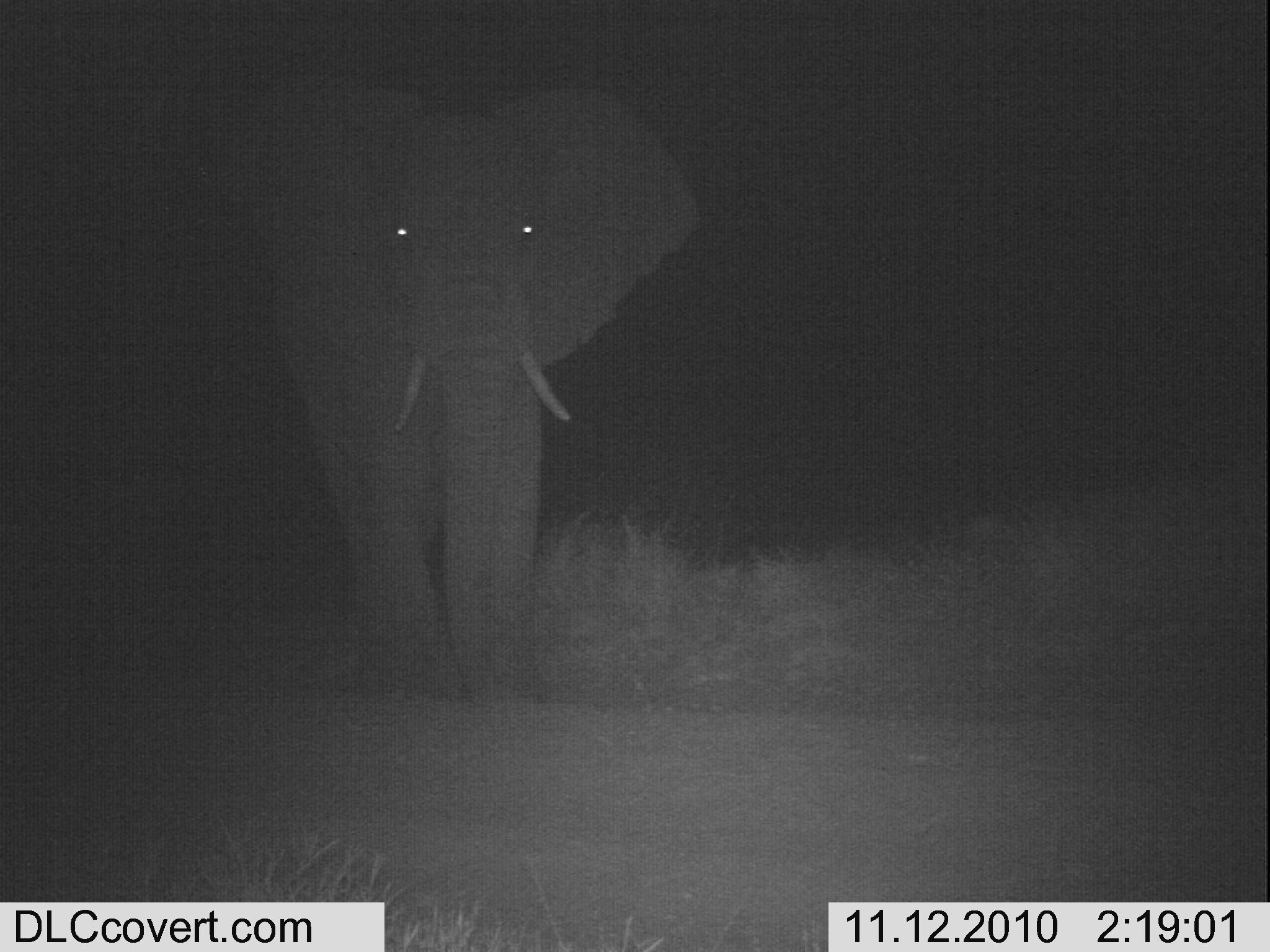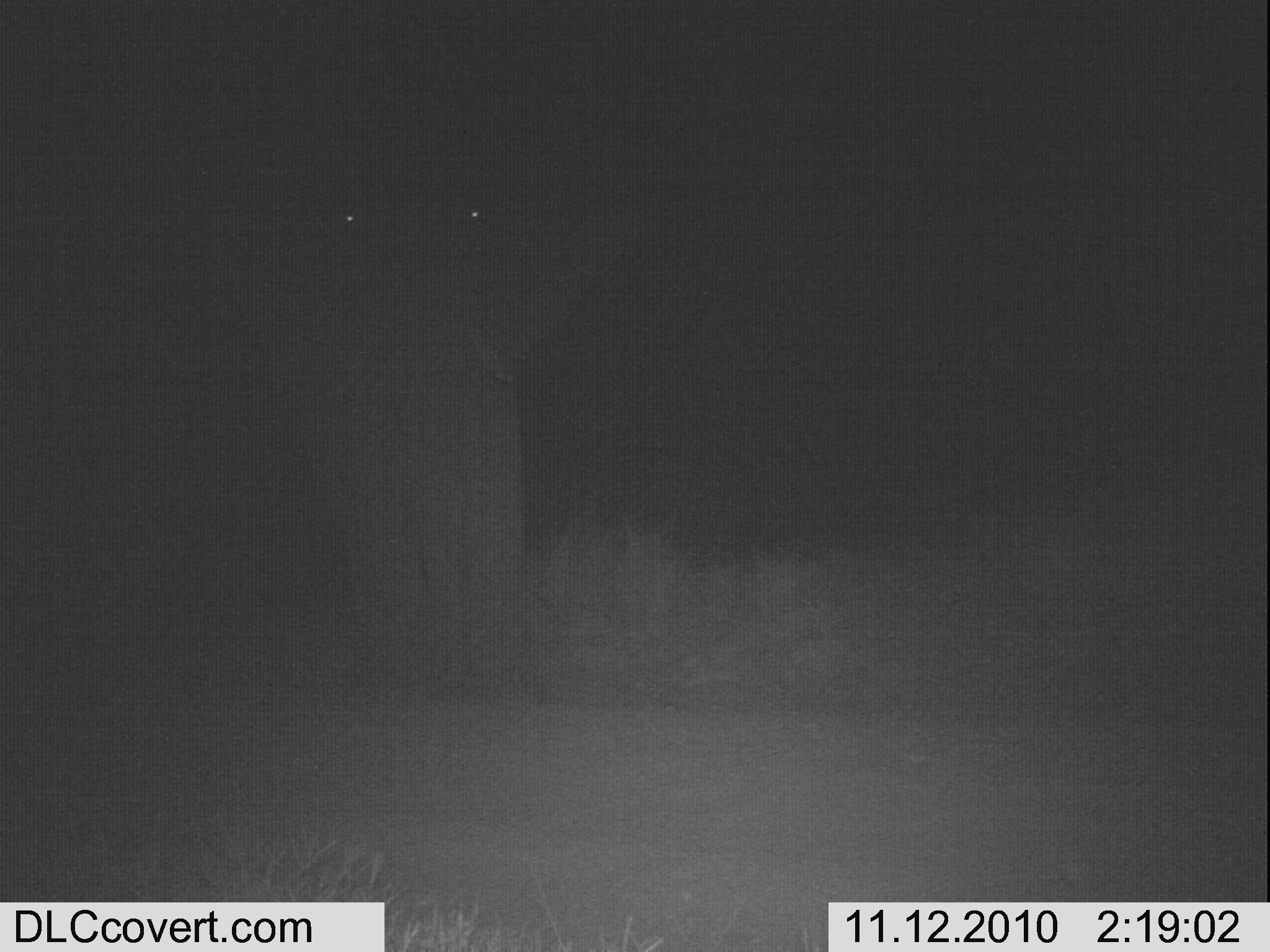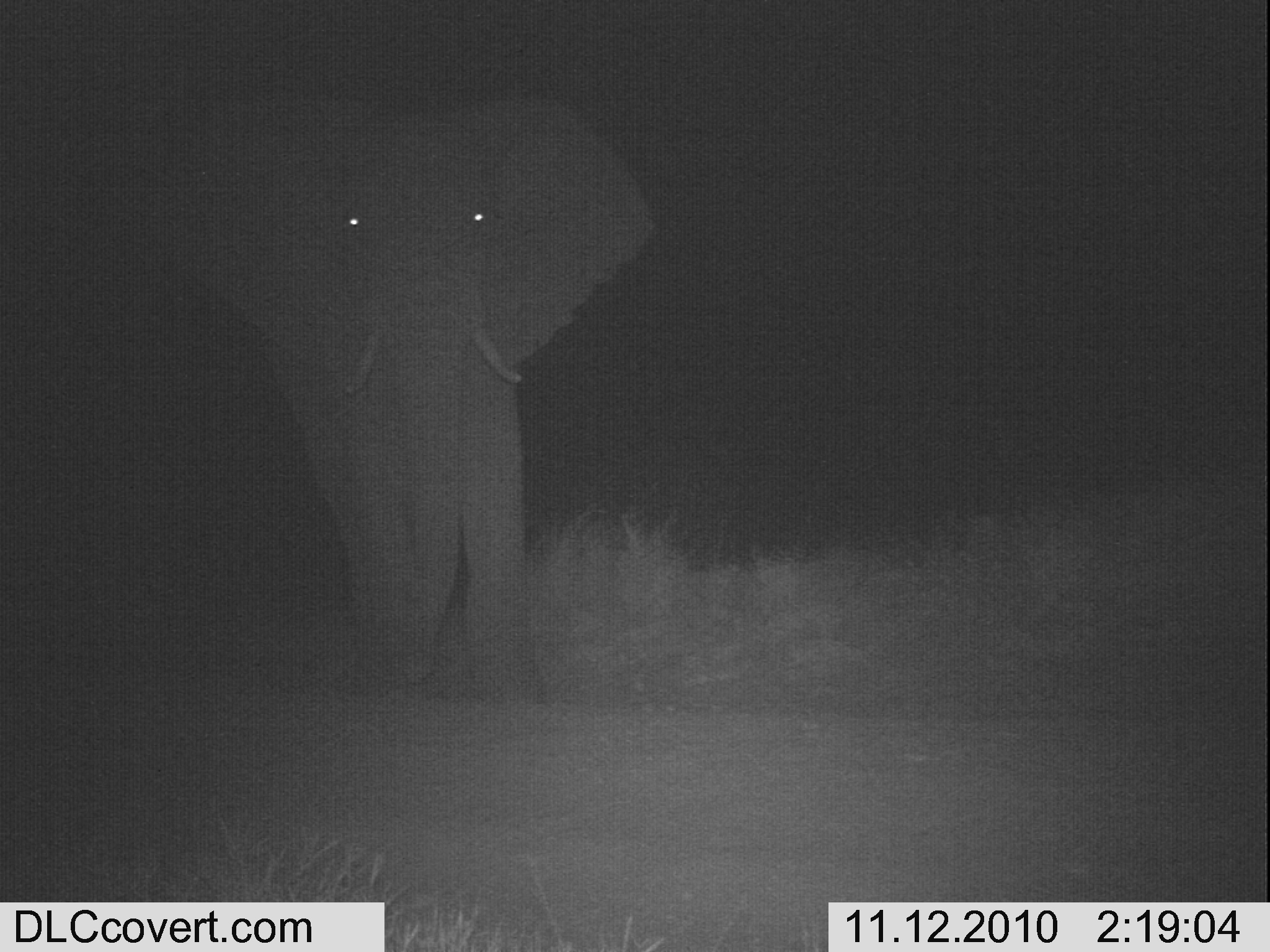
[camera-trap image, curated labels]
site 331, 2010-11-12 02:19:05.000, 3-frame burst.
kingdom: Animalia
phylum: Chordata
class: Mammalia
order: Proboscidea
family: Elephantidae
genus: Loxodonta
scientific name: Loxodonta africana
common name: african bush elephant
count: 1